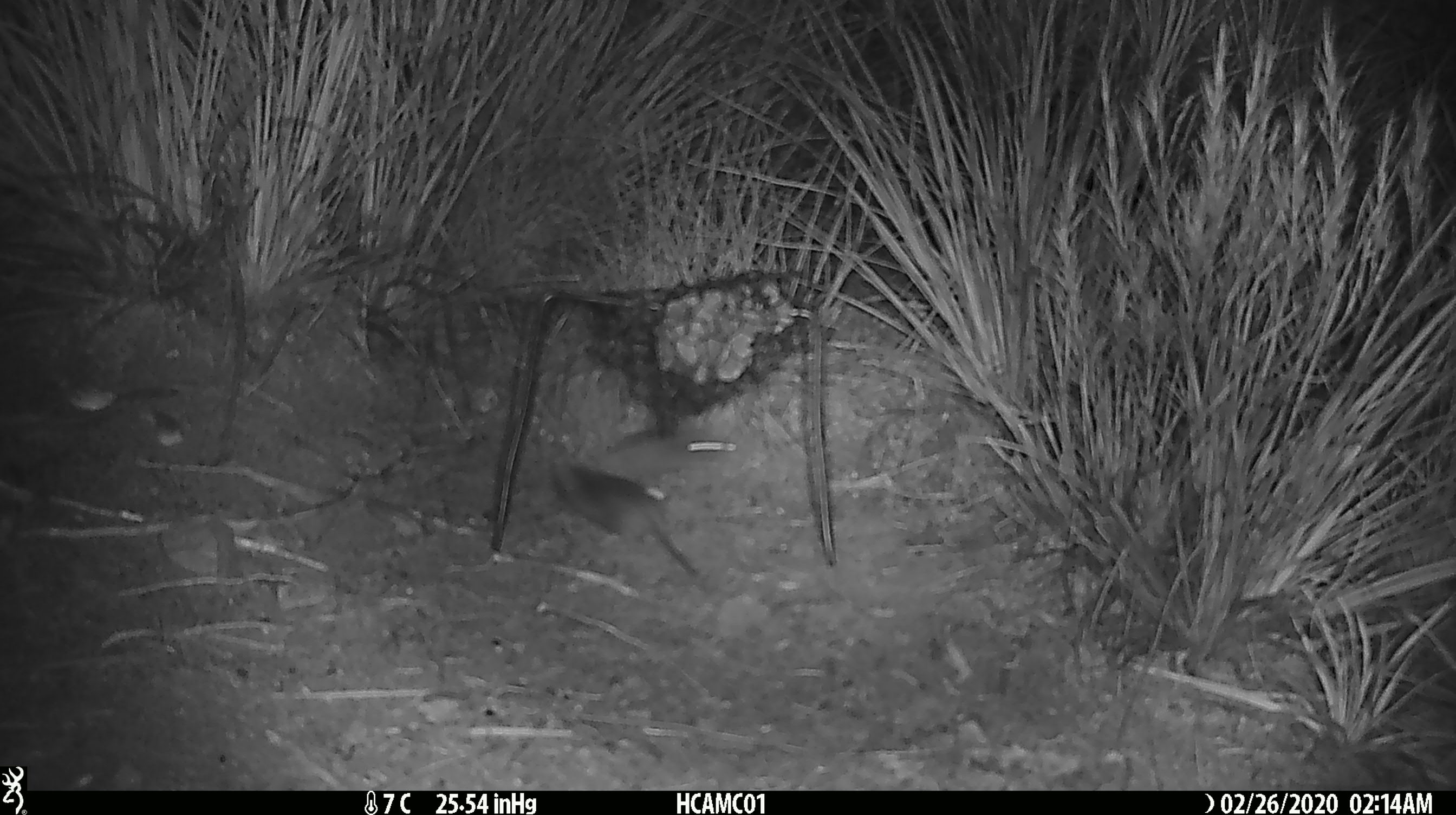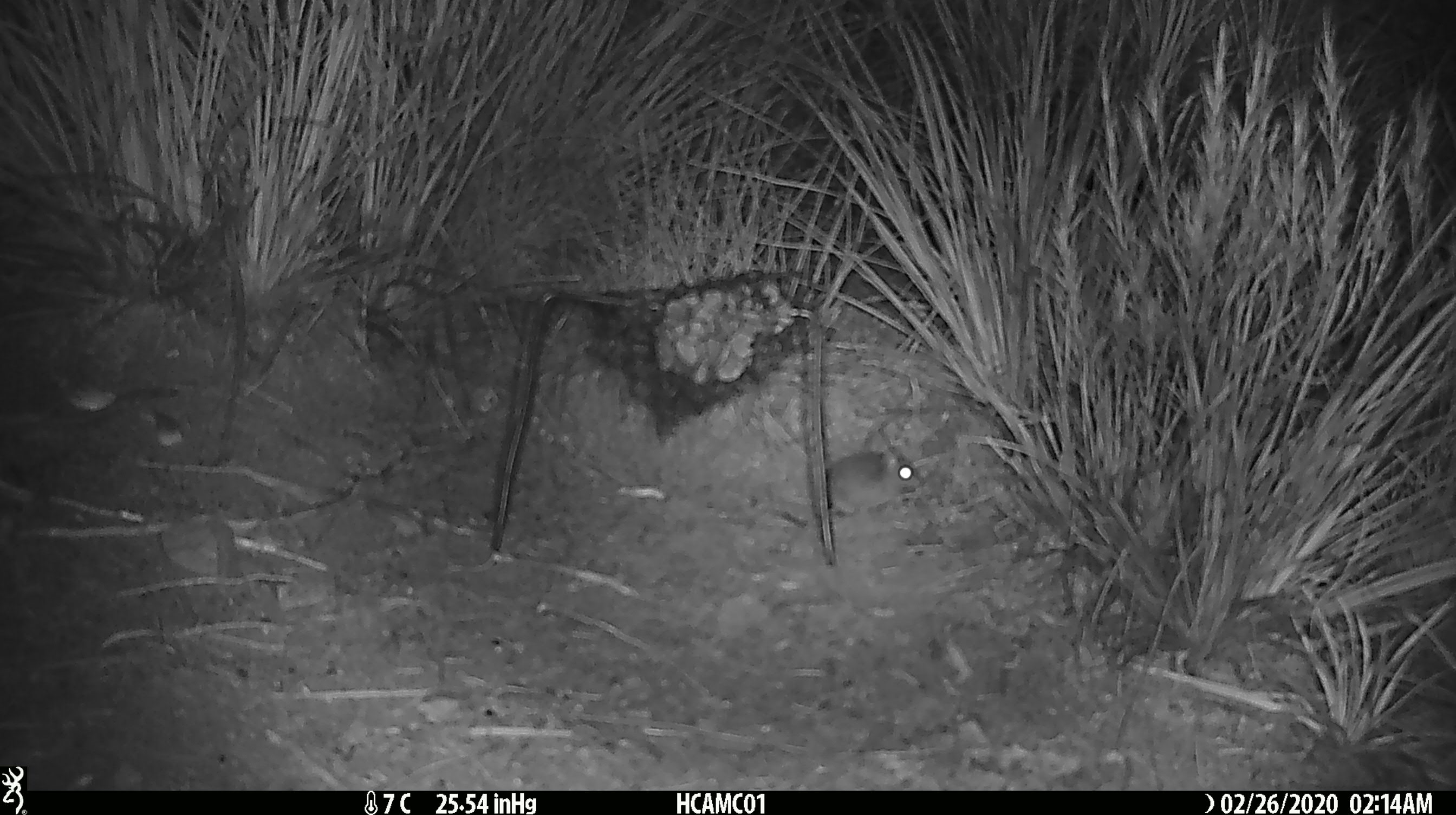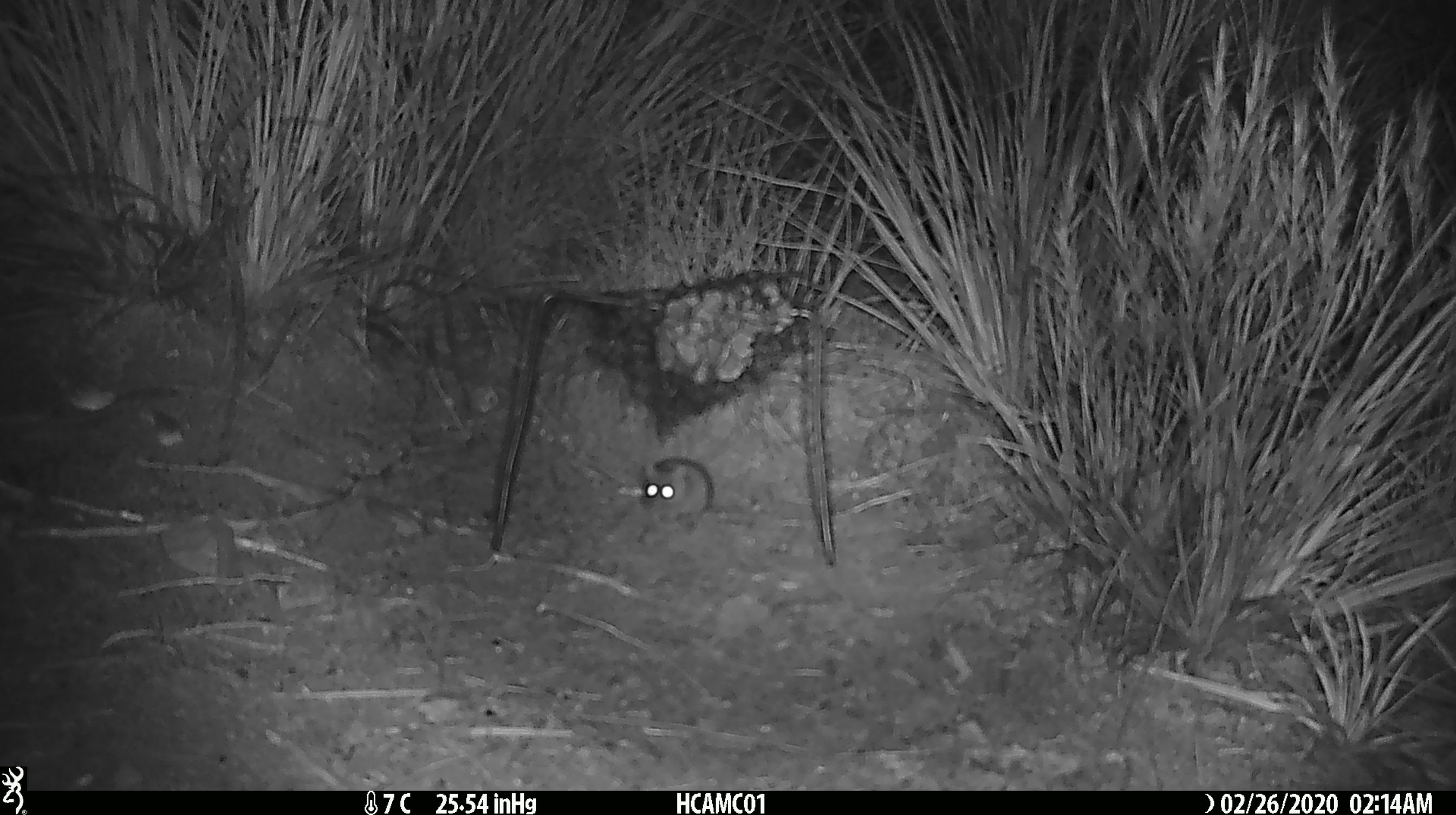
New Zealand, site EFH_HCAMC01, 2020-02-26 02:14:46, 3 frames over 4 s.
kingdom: Animalia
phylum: Chordata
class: Mammalia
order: Rodentia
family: Muridae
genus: Mus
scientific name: Mus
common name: mouse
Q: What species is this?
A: Mouse (Mus).